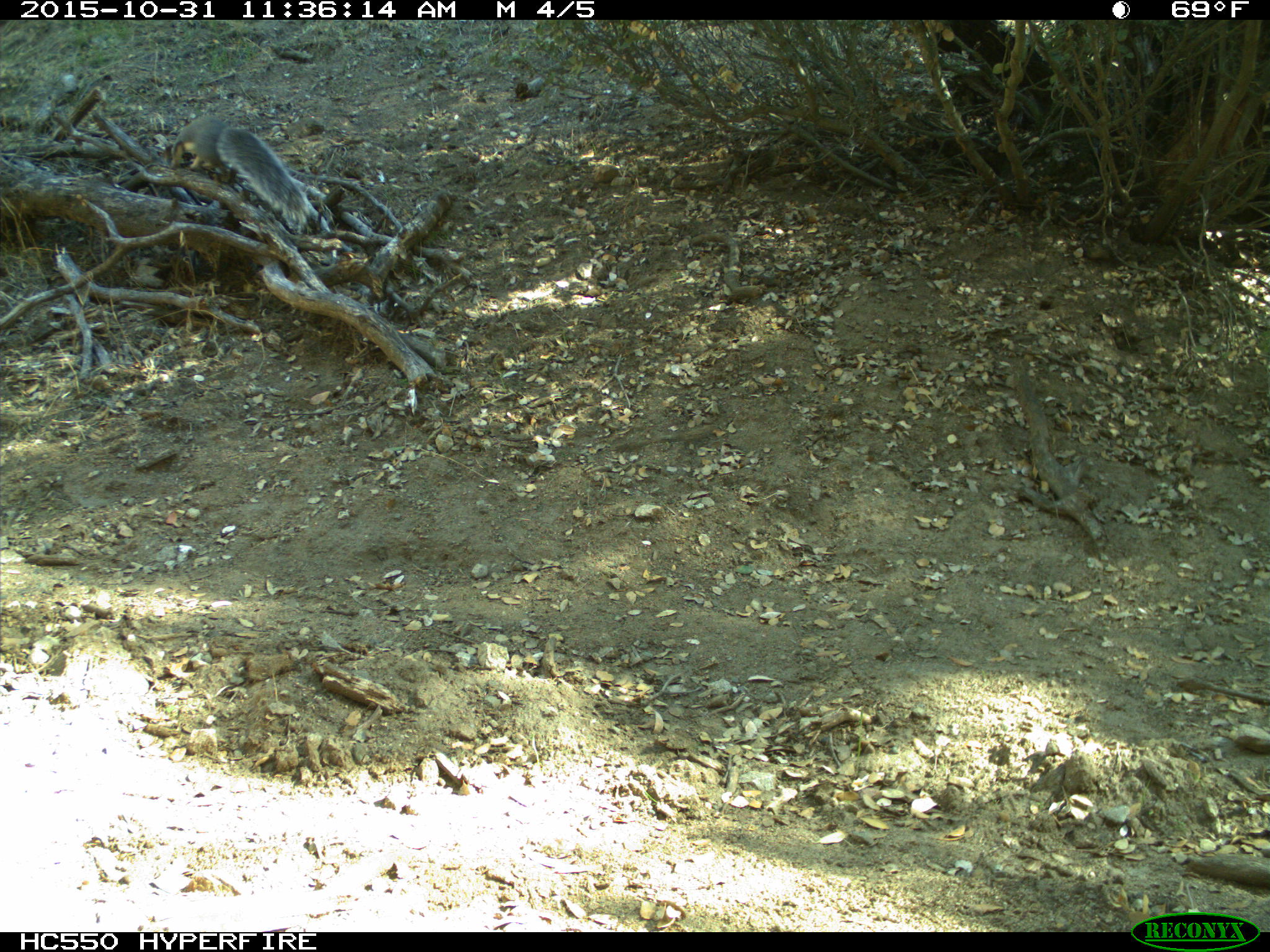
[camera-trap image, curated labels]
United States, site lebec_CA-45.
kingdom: Animalia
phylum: Chordata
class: Mammalia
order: Rodentia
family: Sciuridae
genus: Sciurus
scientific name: Sciurus carolinensis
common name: eastern gray squirrel